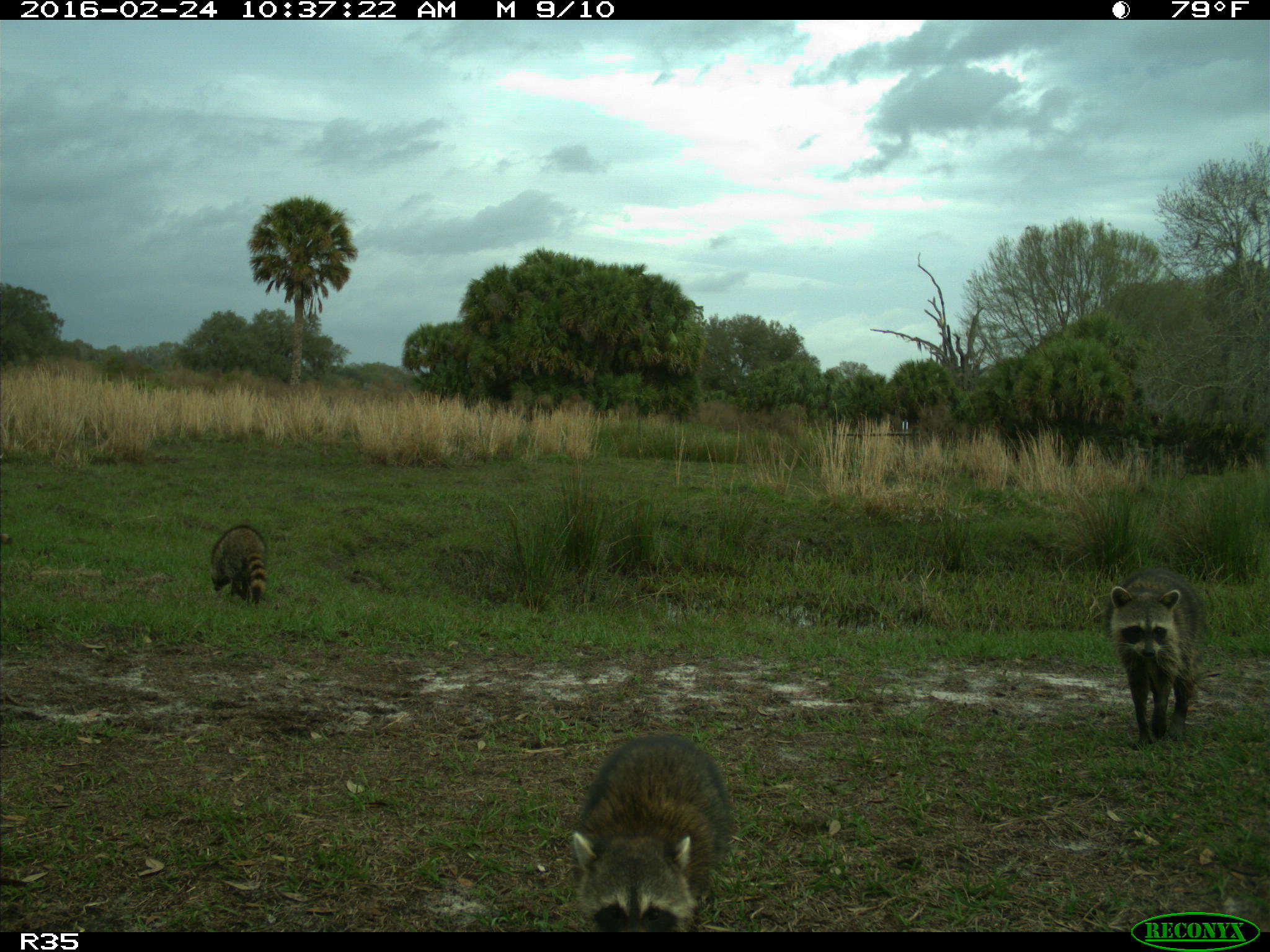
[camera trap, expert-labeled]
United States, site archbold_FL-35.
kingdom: Animalia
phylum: Chordata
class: Mammalia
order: Carnivora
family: Procyonidae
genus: Procyon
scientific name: Procyon lotor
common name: common raccoon